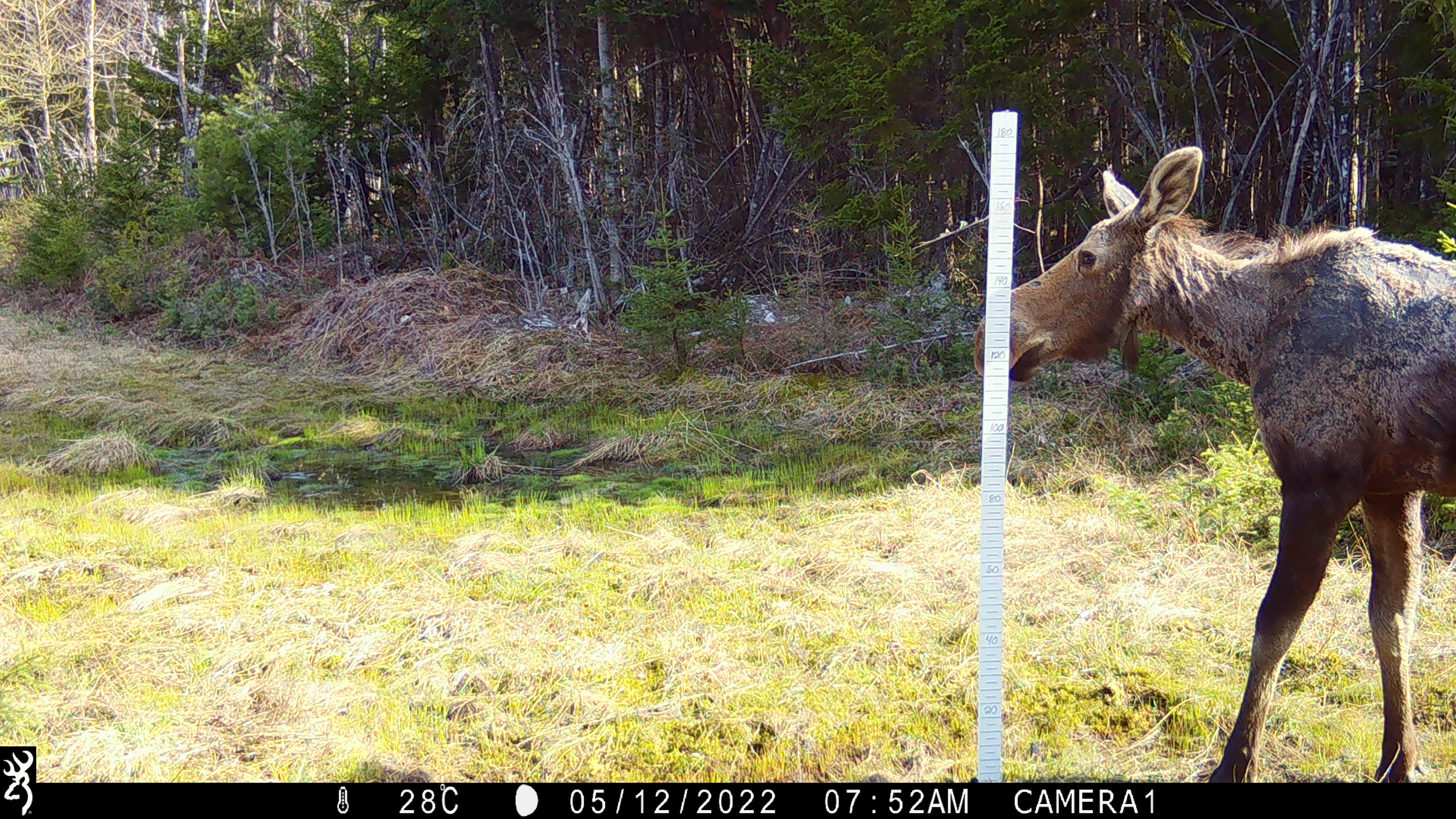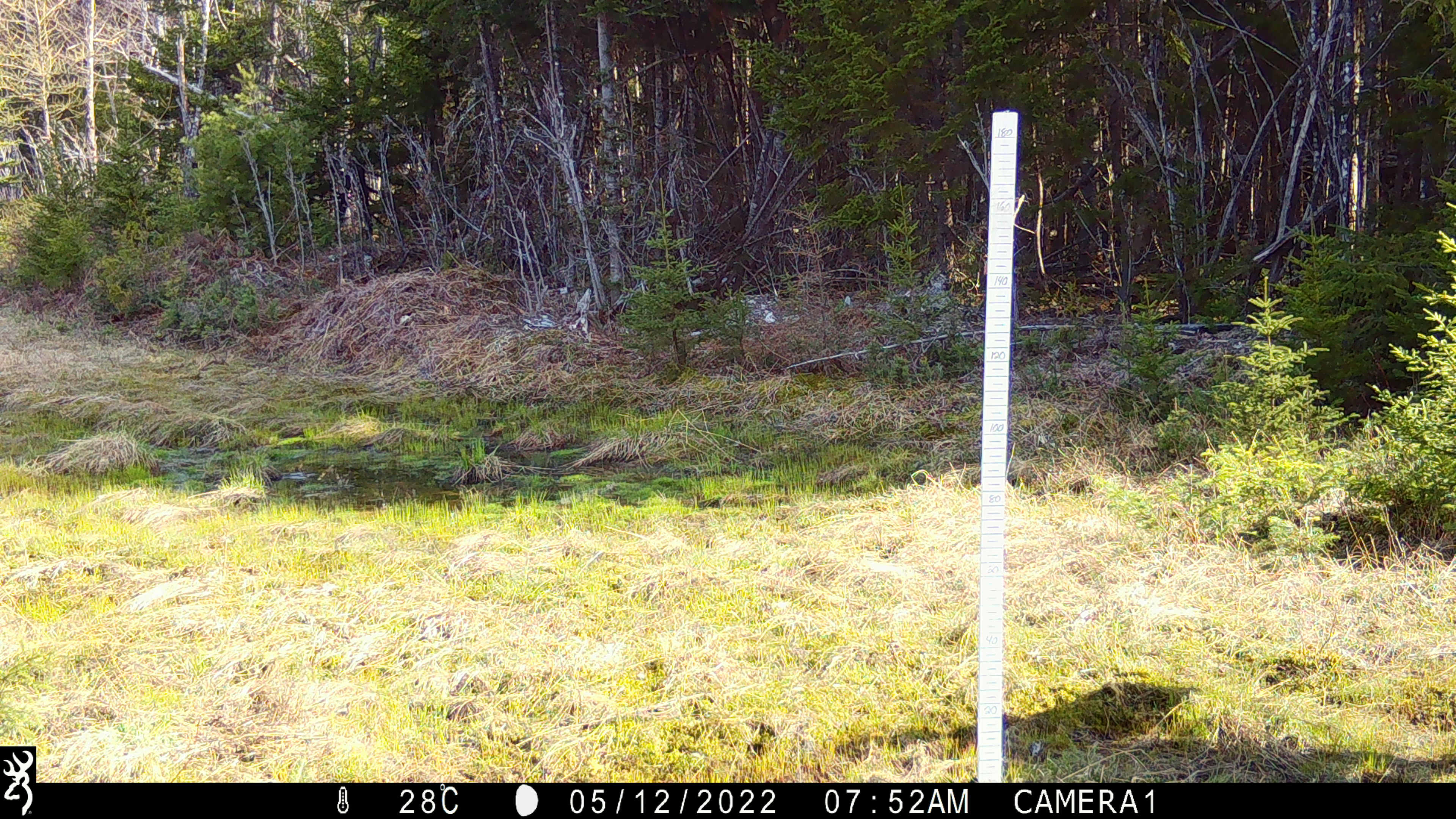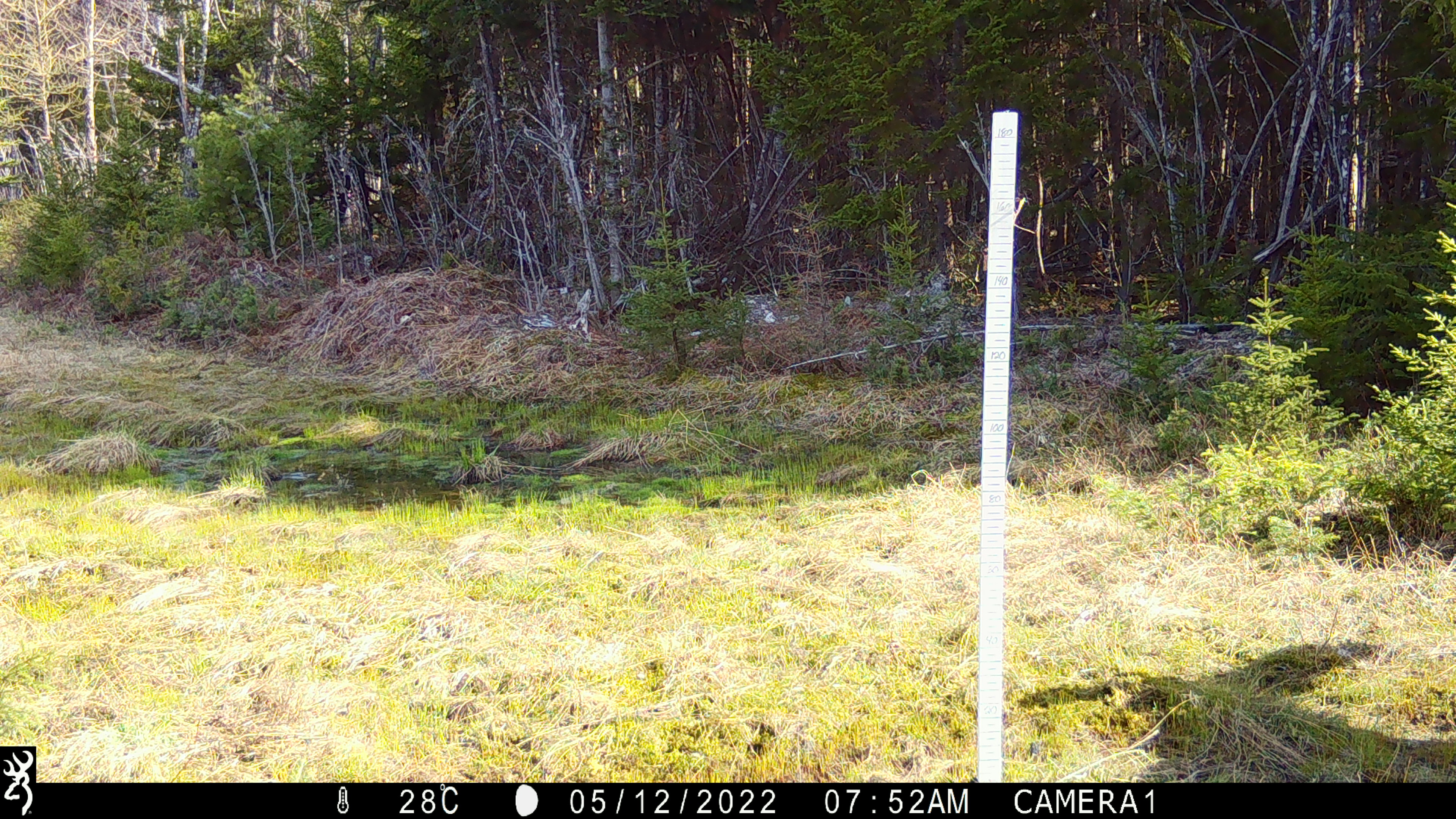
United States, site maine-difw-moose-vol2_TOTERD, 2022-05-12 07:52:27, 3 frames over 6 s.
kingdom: Animalia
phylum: Chordata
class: Mammalia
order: Artiodactyla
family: Cervidae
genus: Alces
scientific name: Alces alces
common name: moose